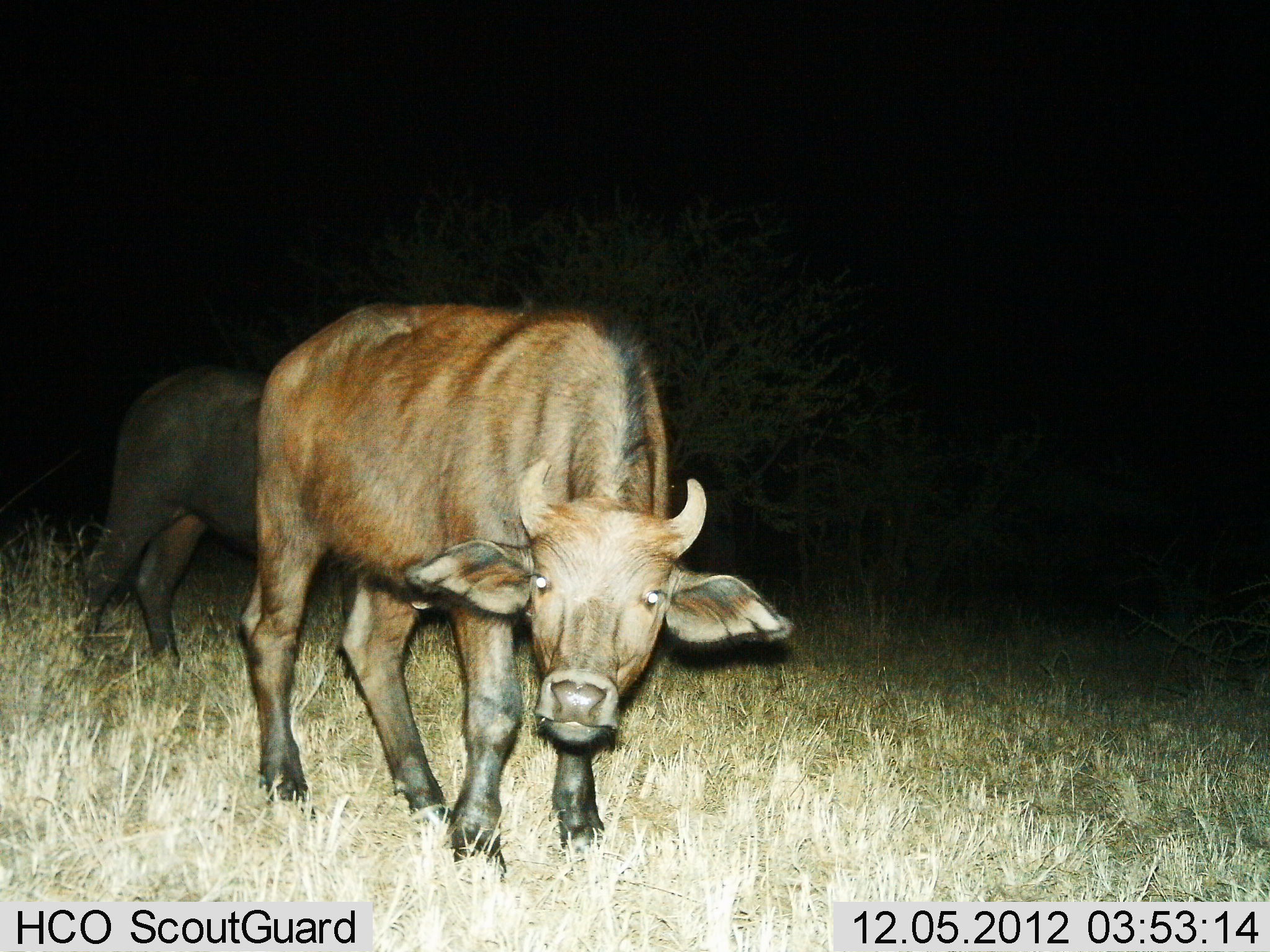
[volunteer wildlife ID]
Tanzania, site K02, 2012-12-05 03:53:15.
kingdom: Animalia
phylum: Chordata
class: Mammalia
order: Artiodactyla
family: Bovidae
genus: Syncerus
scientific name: Syncerus caffer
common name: cape buffalo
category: buffalo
Buffalo (cape buffalo) (Syncerus caffer), count 2. Behavior (volunteer vote fractions): standing 95%, resting 0%, moving 10%, interacting 0%. Young present (vote fraction): 30%. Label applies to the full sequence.